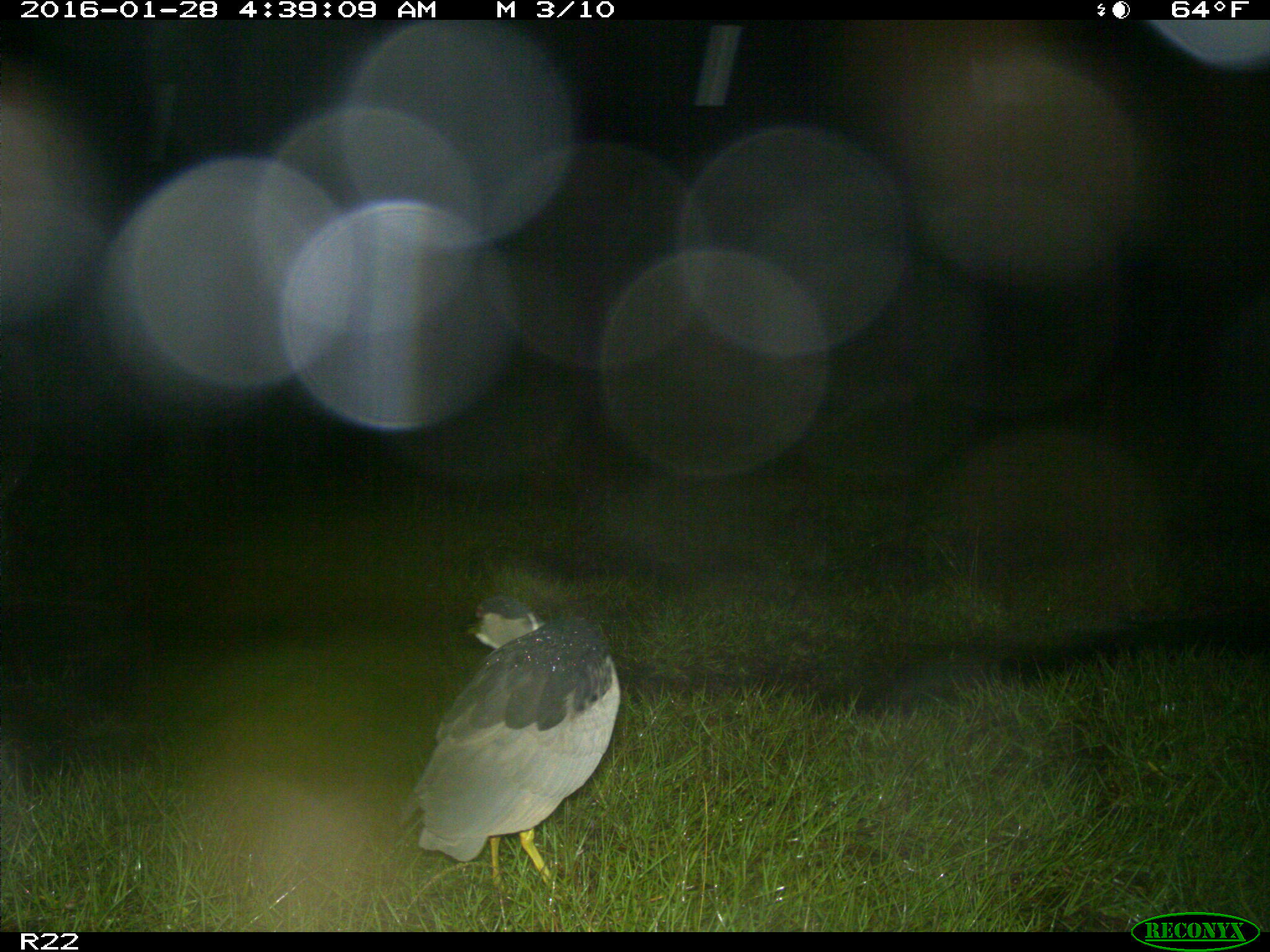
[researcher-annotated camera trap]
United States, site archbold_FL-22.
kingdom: Animalia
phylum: Chordata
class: Aves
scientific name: Aves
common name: birds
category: unidentified bird